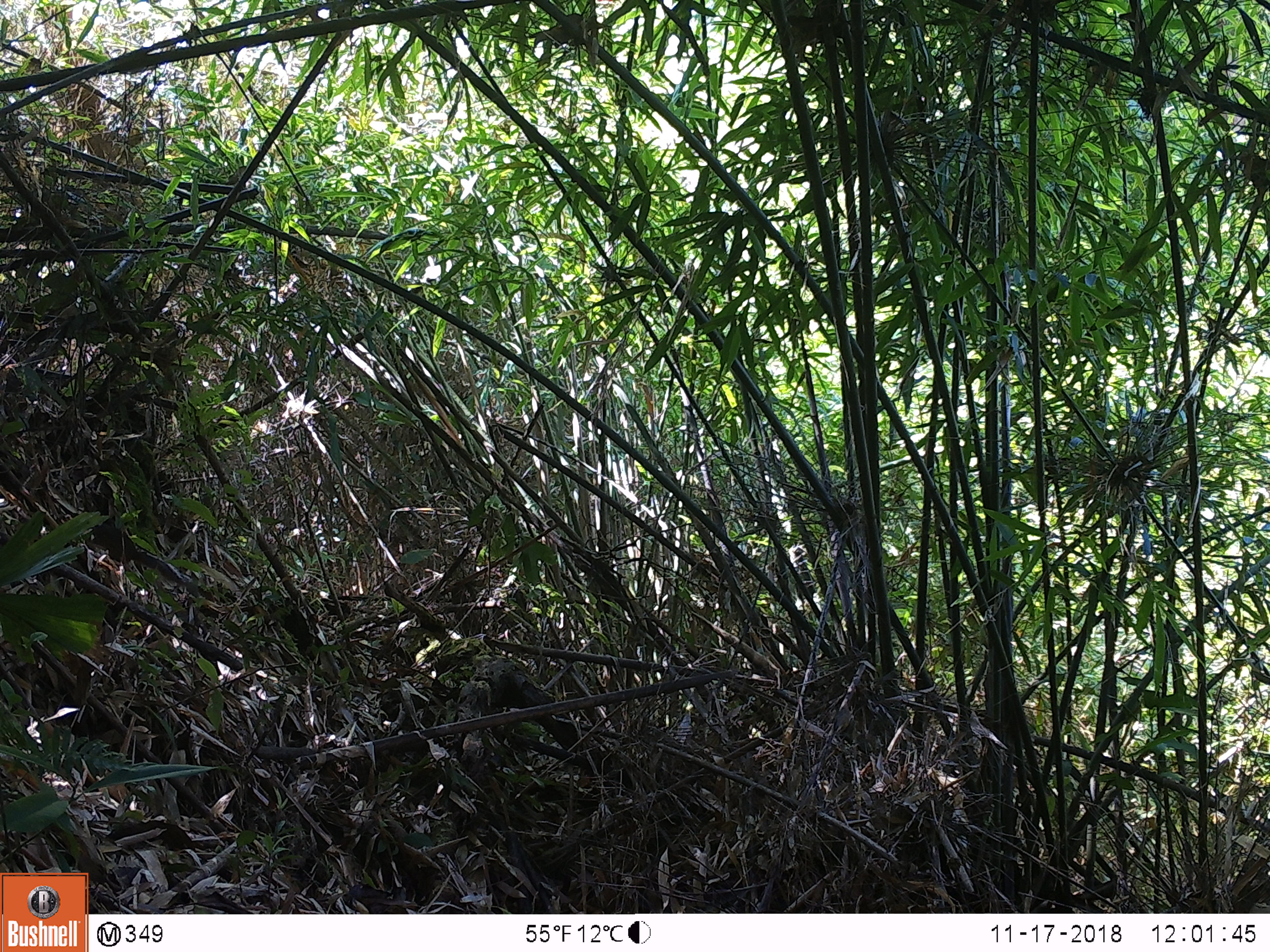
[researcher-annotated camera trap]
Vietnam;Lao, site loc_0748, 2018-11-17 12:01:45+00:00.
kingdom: Animalia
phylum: Chordata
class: Mammalia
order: Rodentia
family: Sciuridae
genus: Dremomys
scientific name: Dremomys rufigenis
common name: red-cheeked squirrel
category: red cheeked squirrel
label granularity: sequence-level